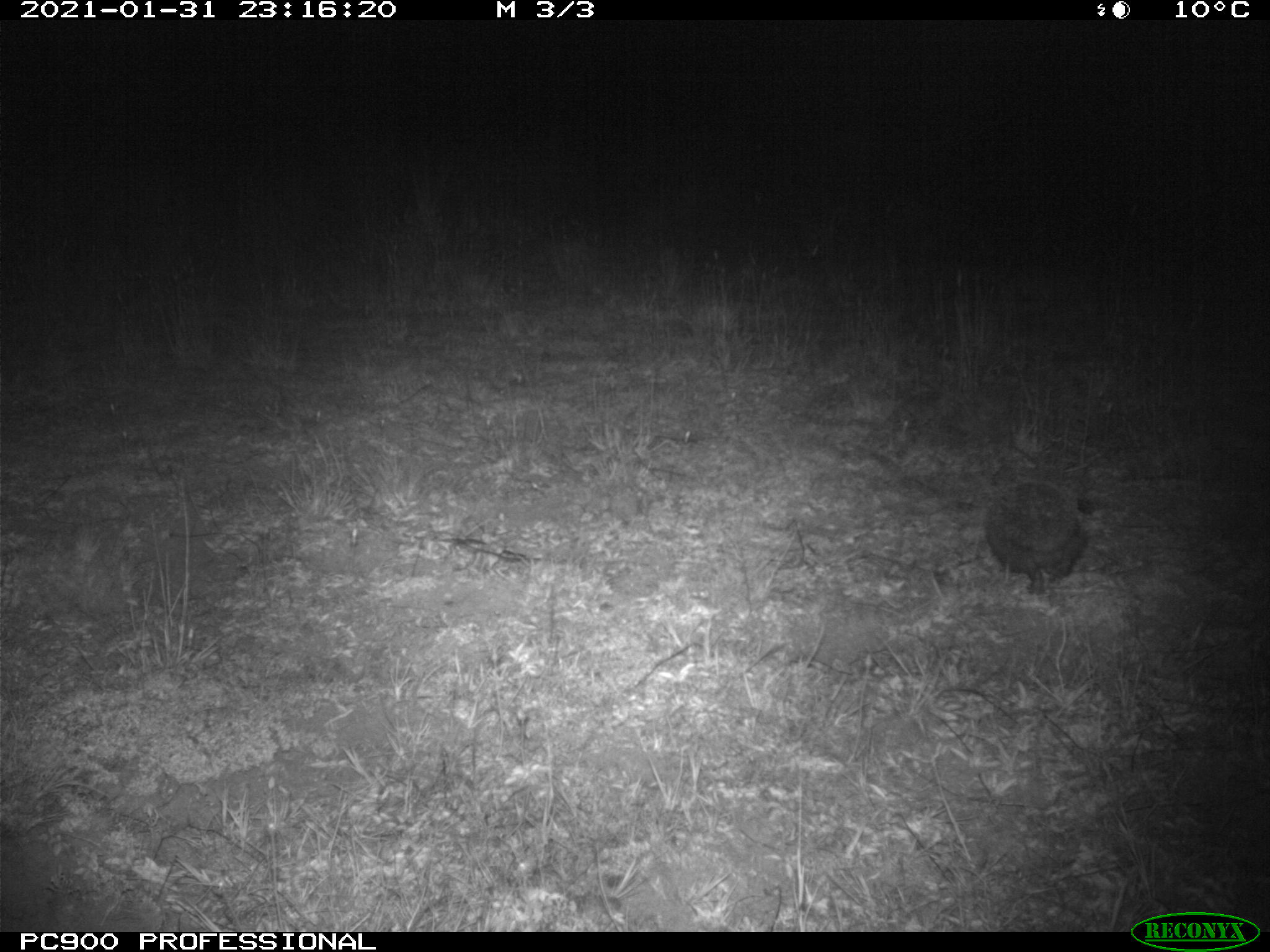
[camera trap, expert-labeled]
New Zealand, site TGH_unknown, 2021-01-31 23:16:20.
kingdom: Animalia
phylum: Chordata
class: Mammalia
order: Eulipotyphla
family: Erinaceidae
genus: Erinaceus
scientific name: Erinaceus europaeus europaeus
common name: european hedgehog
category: hedgehog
Hedgehog (european hedgehog) (Erinaceus europaeus europaeus).